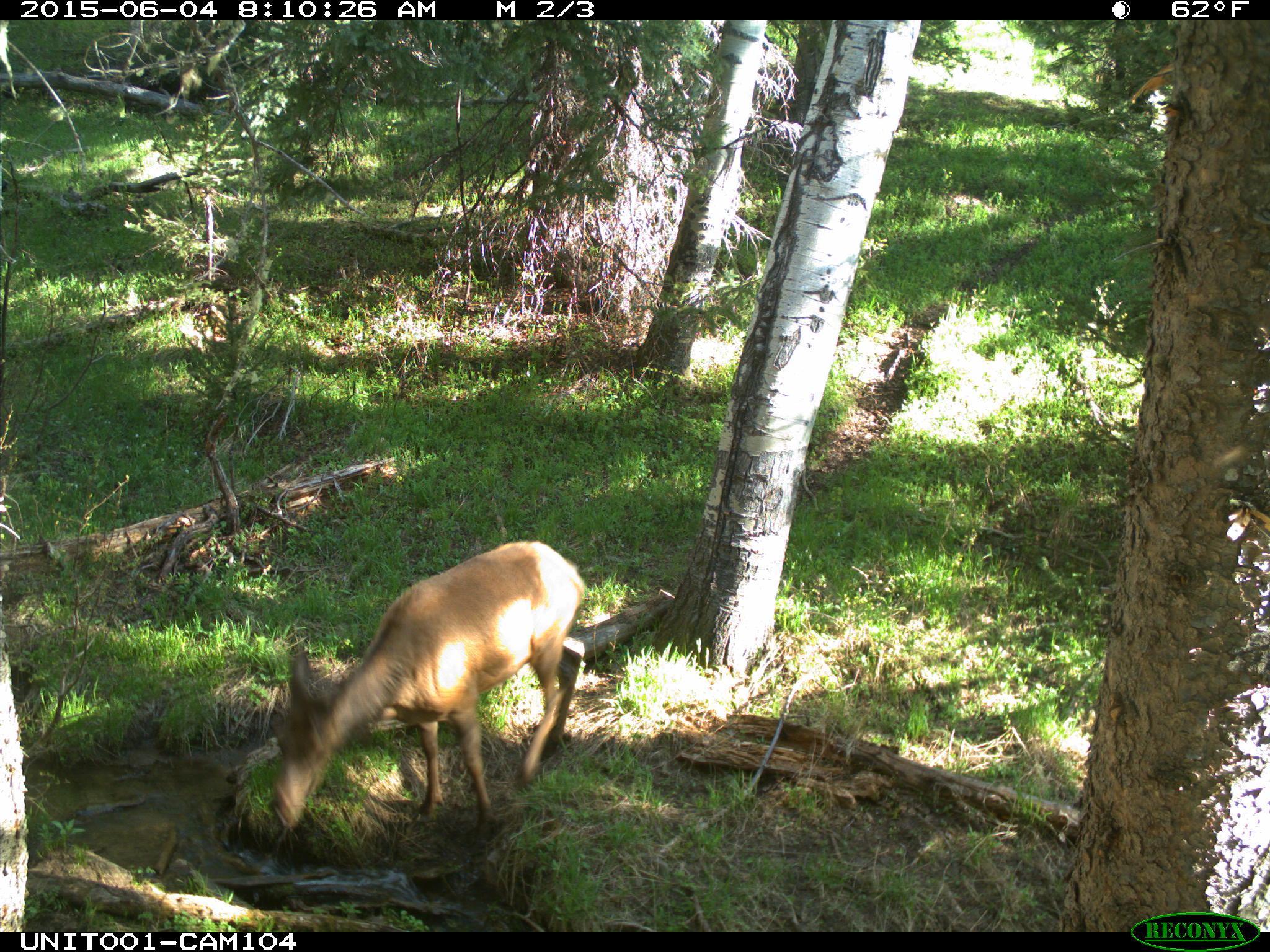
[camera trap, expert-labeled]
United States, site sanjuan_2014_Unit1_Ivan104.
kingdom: Animalia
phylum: Chordata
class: Mammalia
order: Artiodactyla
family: Cervidae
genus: Cervus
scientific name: Cervus elaphus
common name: red deer